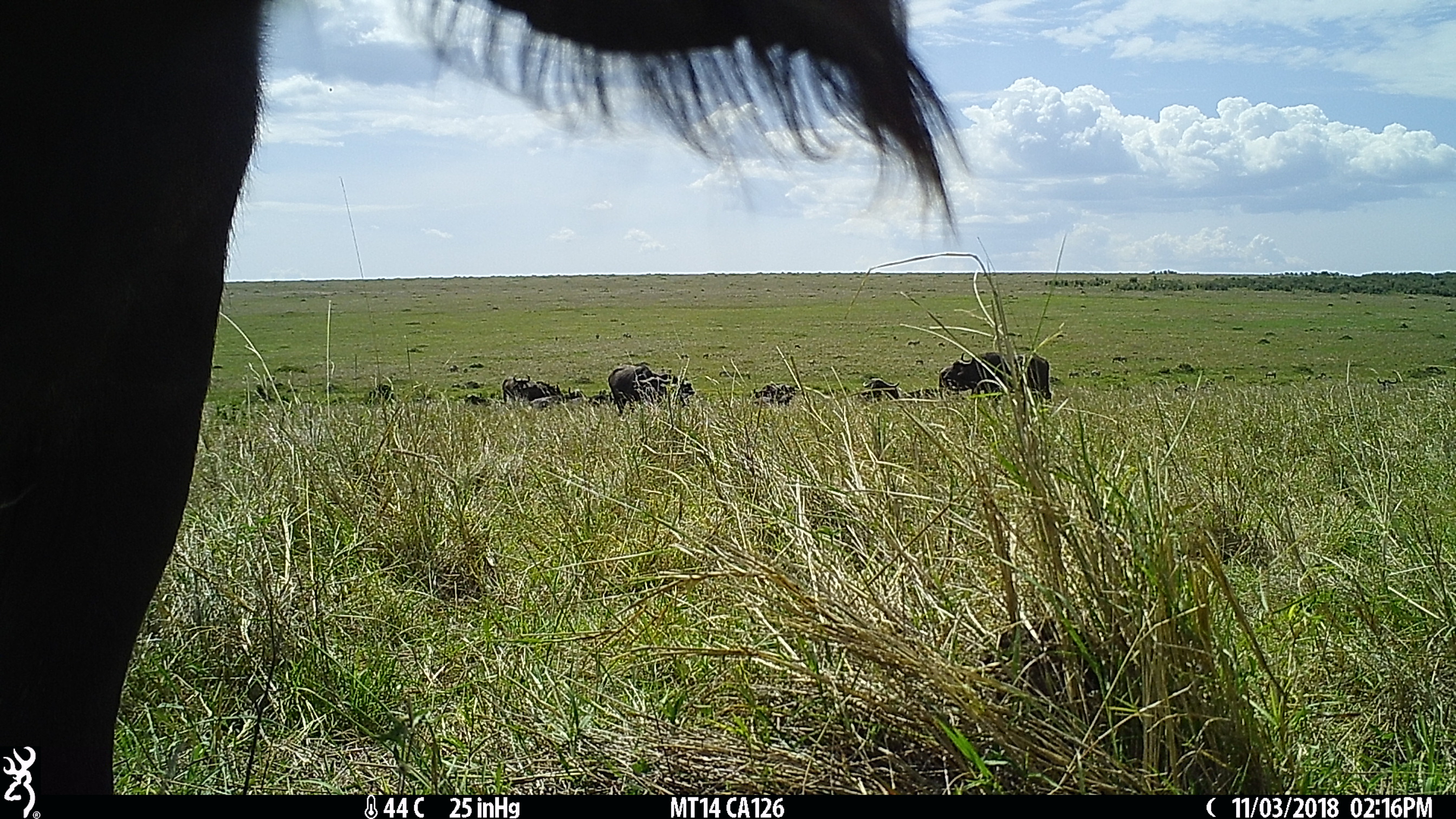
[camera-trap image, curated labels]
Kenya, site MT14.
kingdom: Animalia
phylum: Chordata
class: Mammalia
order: Artiodactyla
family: Bovidae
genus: Syncerus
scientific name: Syncerus caffer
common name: buffalo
Buffalo (Syncerus caffer).